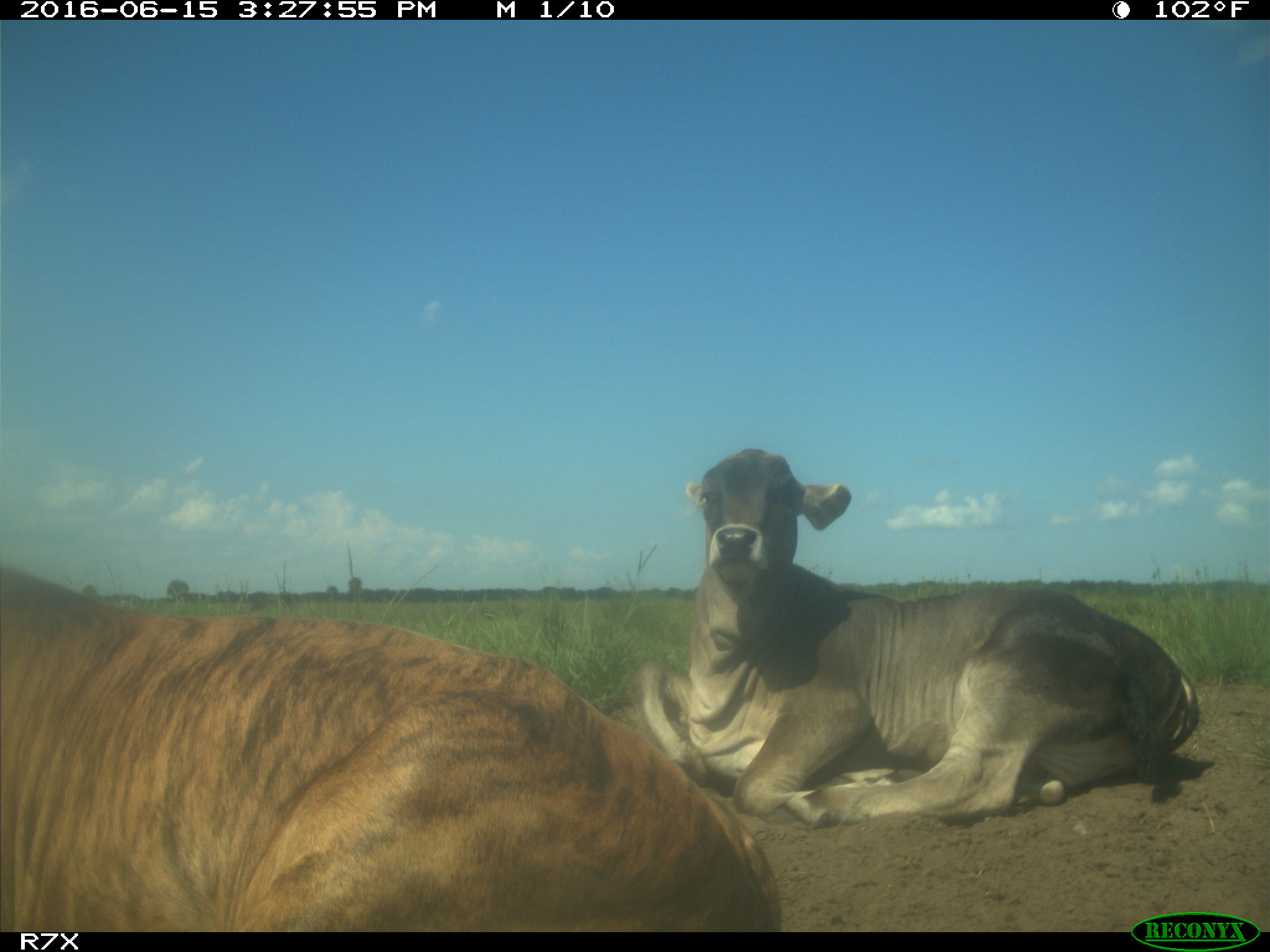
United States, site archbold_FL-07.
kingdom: Animalia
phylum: Chordata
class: Mammalia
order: Artiodactyla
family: Bovidae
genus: Bos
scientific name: Bos taurus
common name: domestic cow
Bos taurus (domestic cow).